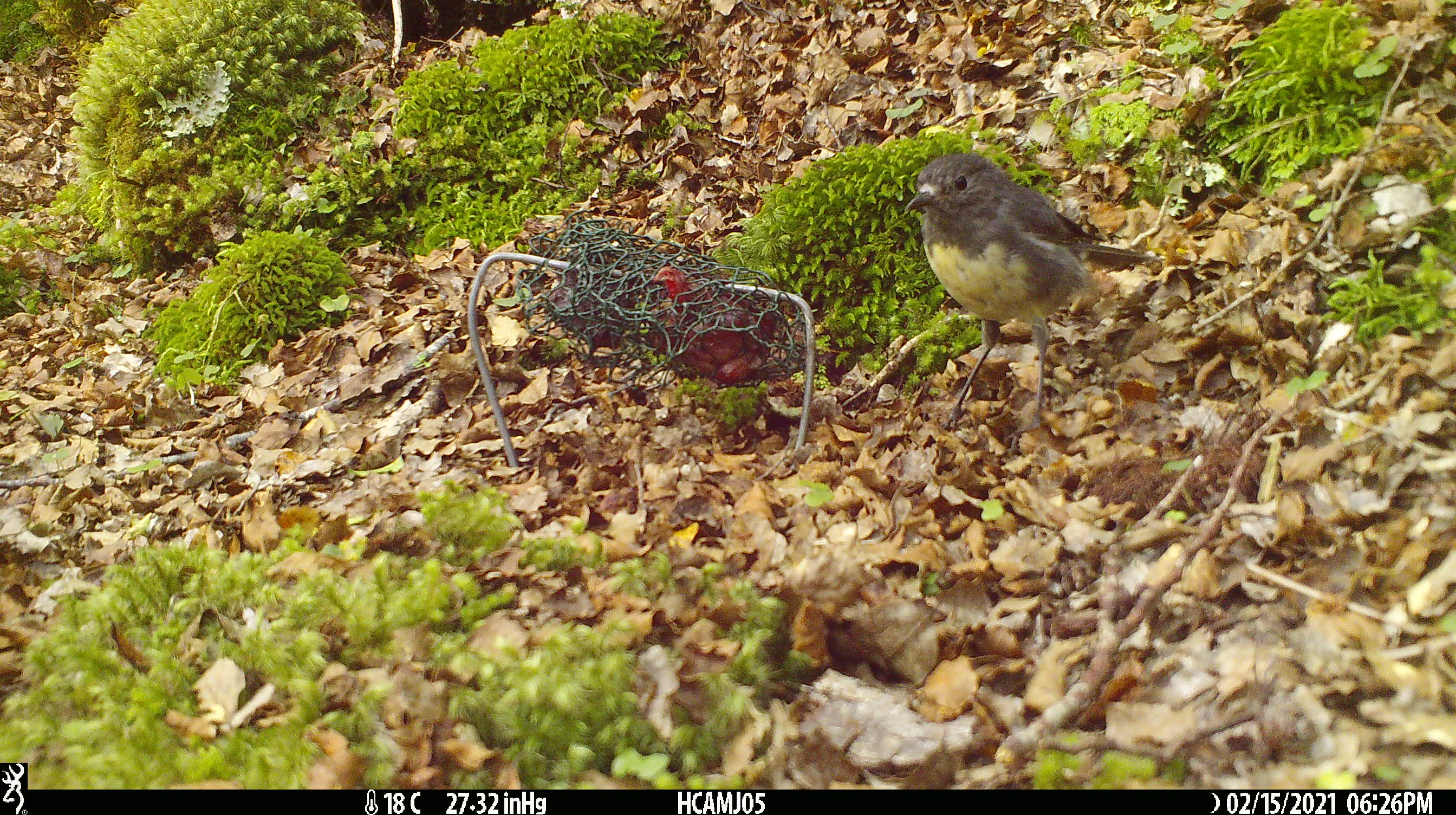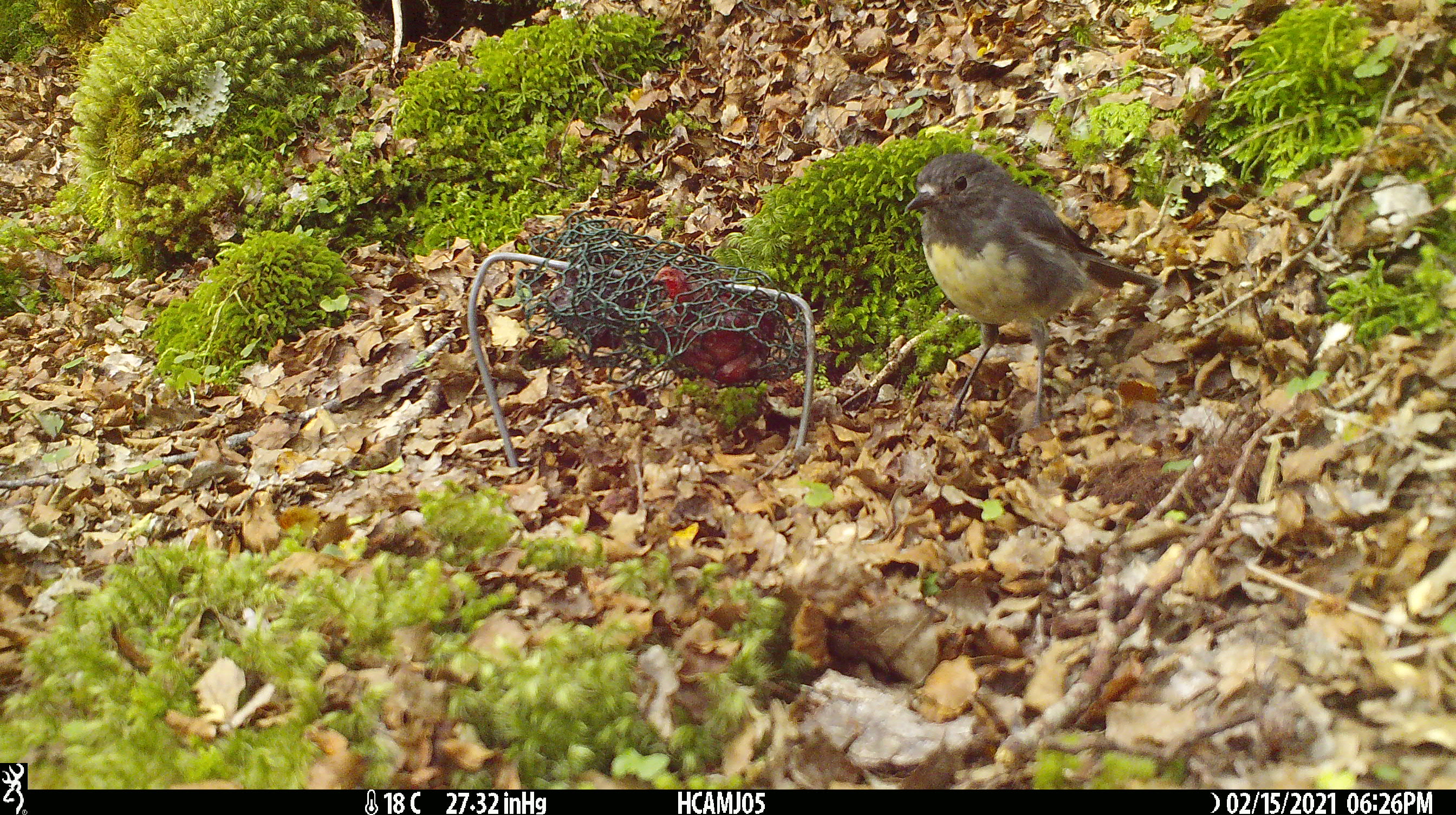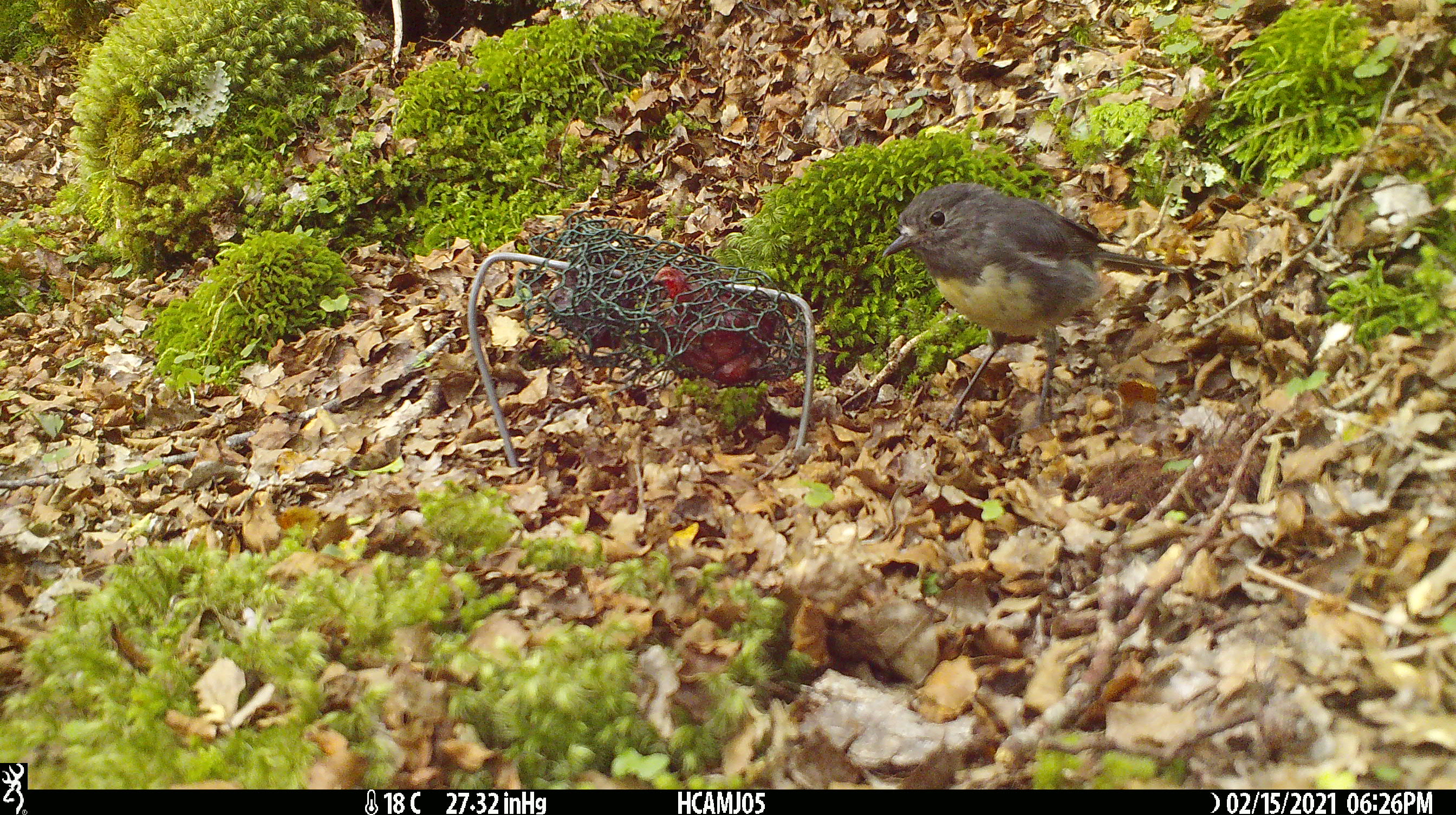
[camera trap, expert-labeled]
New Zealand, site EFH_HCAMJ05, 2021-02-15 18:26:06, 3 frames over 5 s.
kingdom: Animalia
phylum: Chordata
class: Aves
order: Passeriformes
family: Petroicidae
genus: Petroica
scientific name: Petroica australis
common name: new zealand robin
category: robin